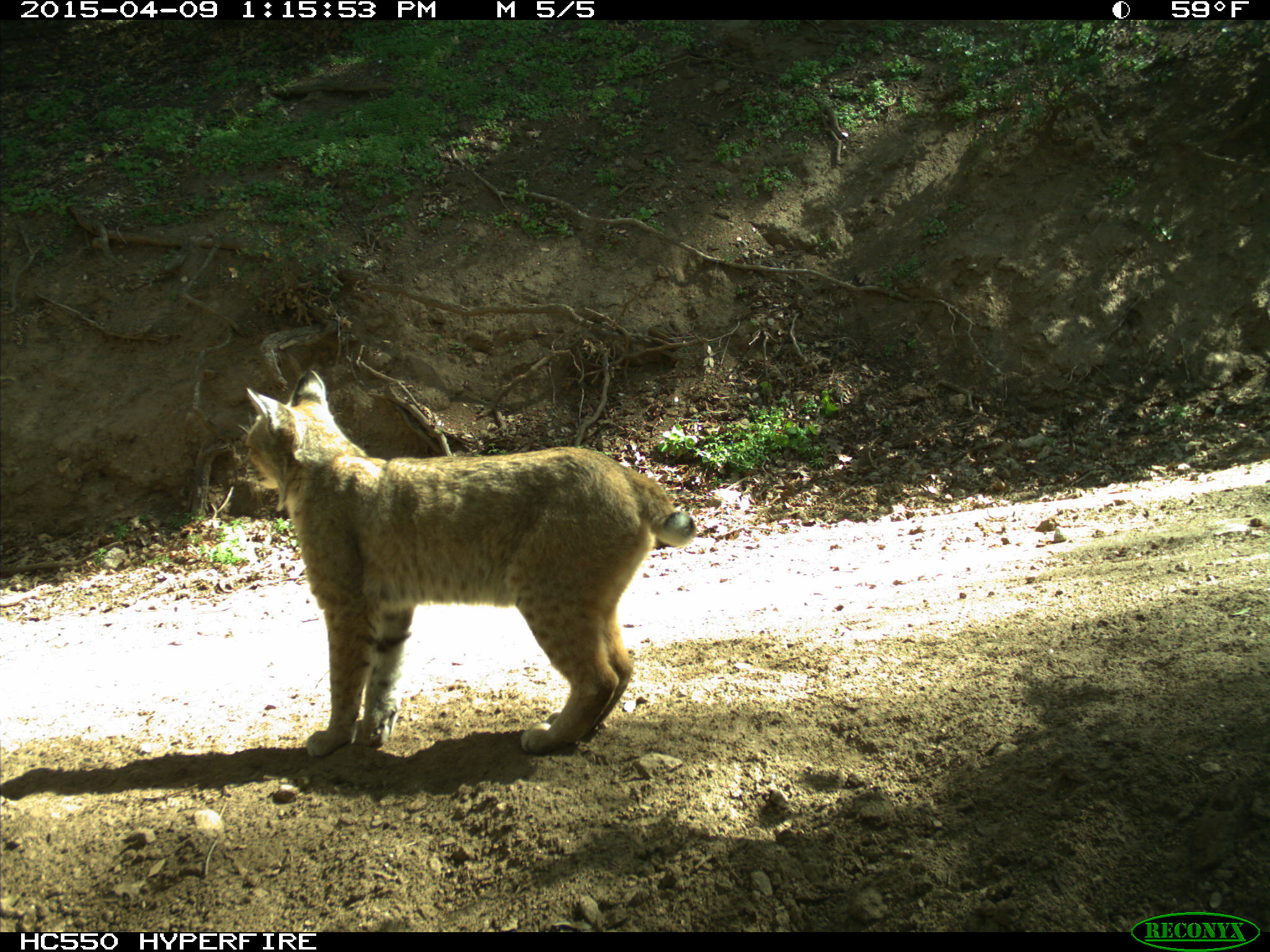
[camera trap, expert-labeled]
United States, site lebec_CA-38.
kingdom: Animalia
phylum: Chordata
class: Mammalia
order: Carnivora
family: Felidae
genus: Lynx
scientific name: Lynx rufus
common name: bobcat